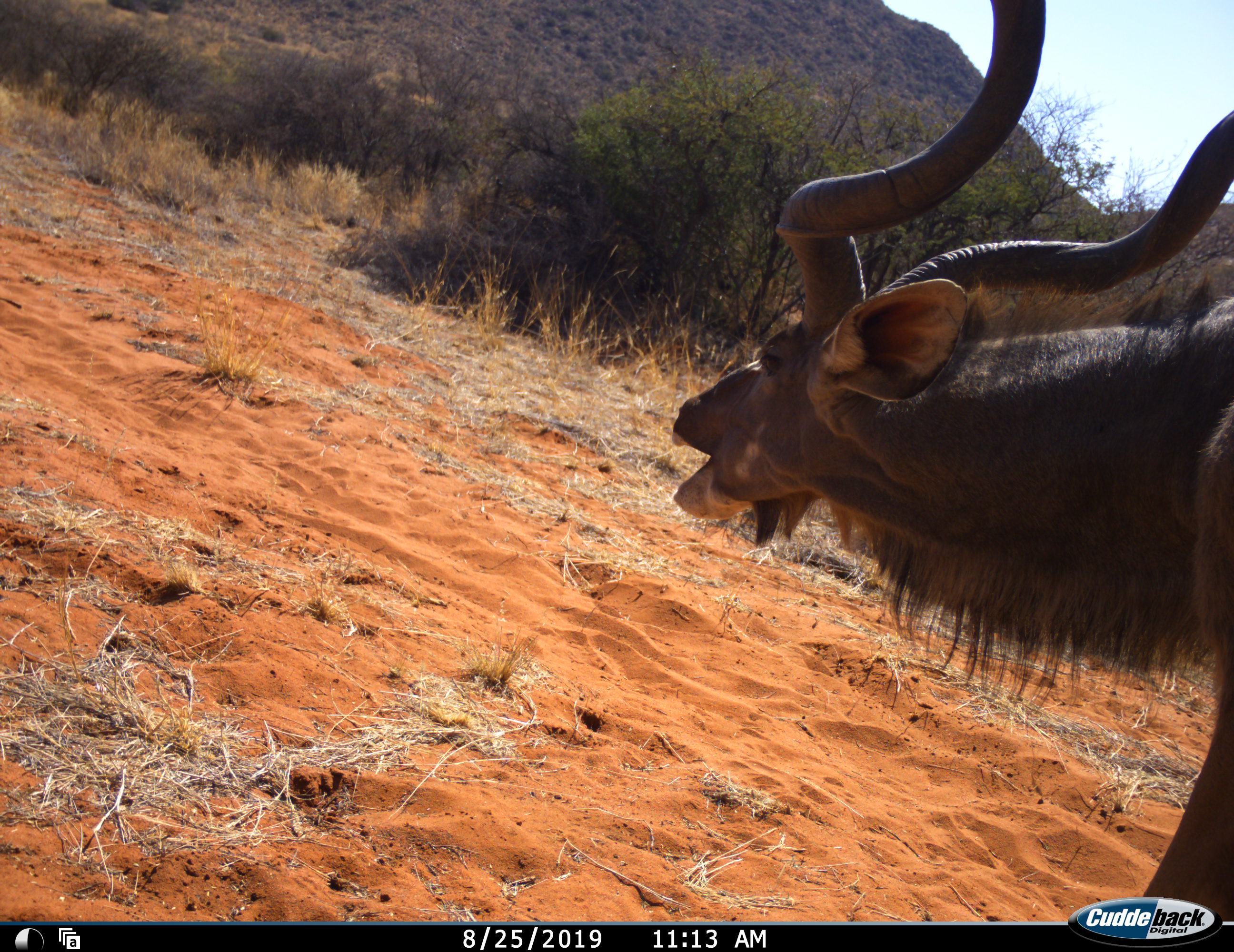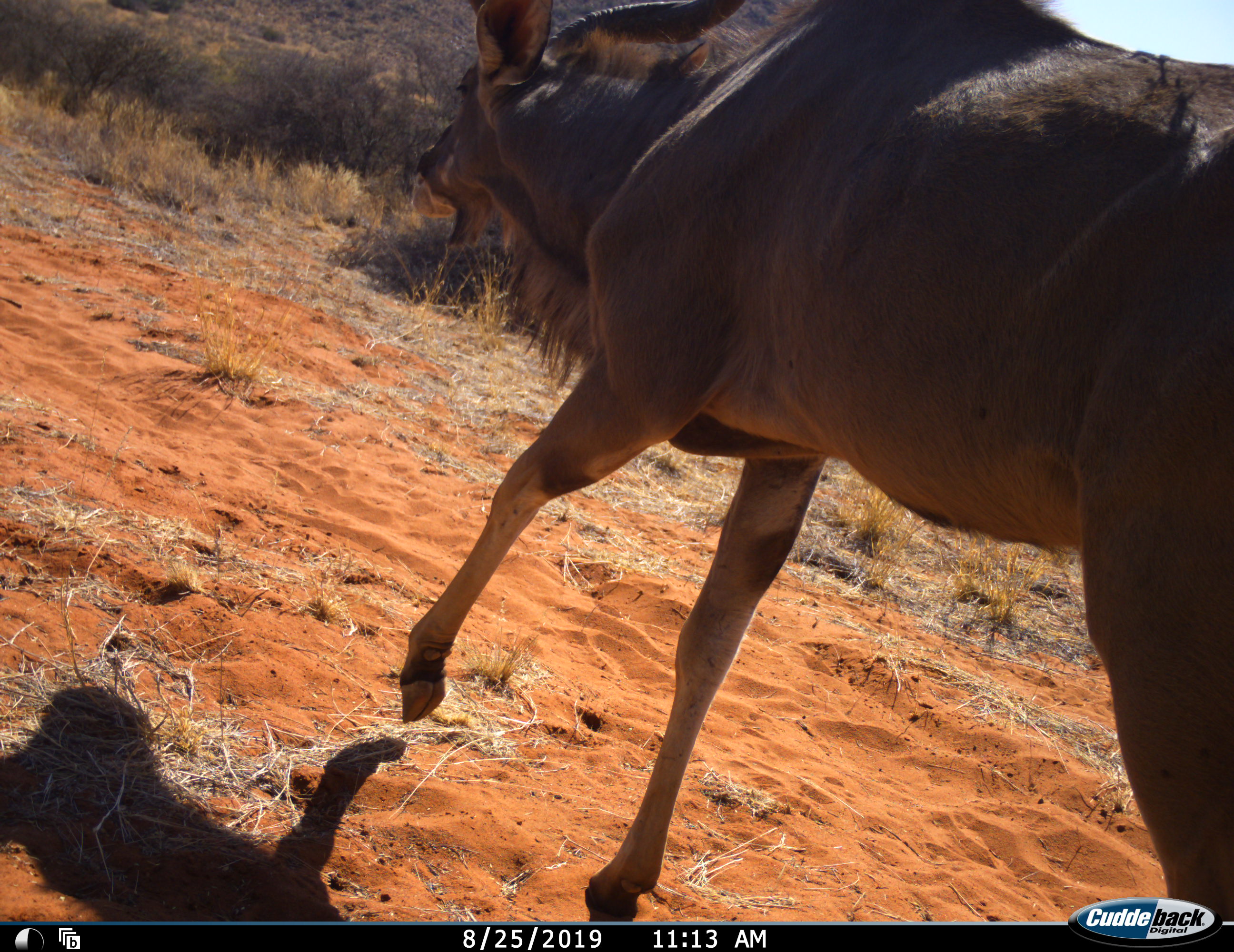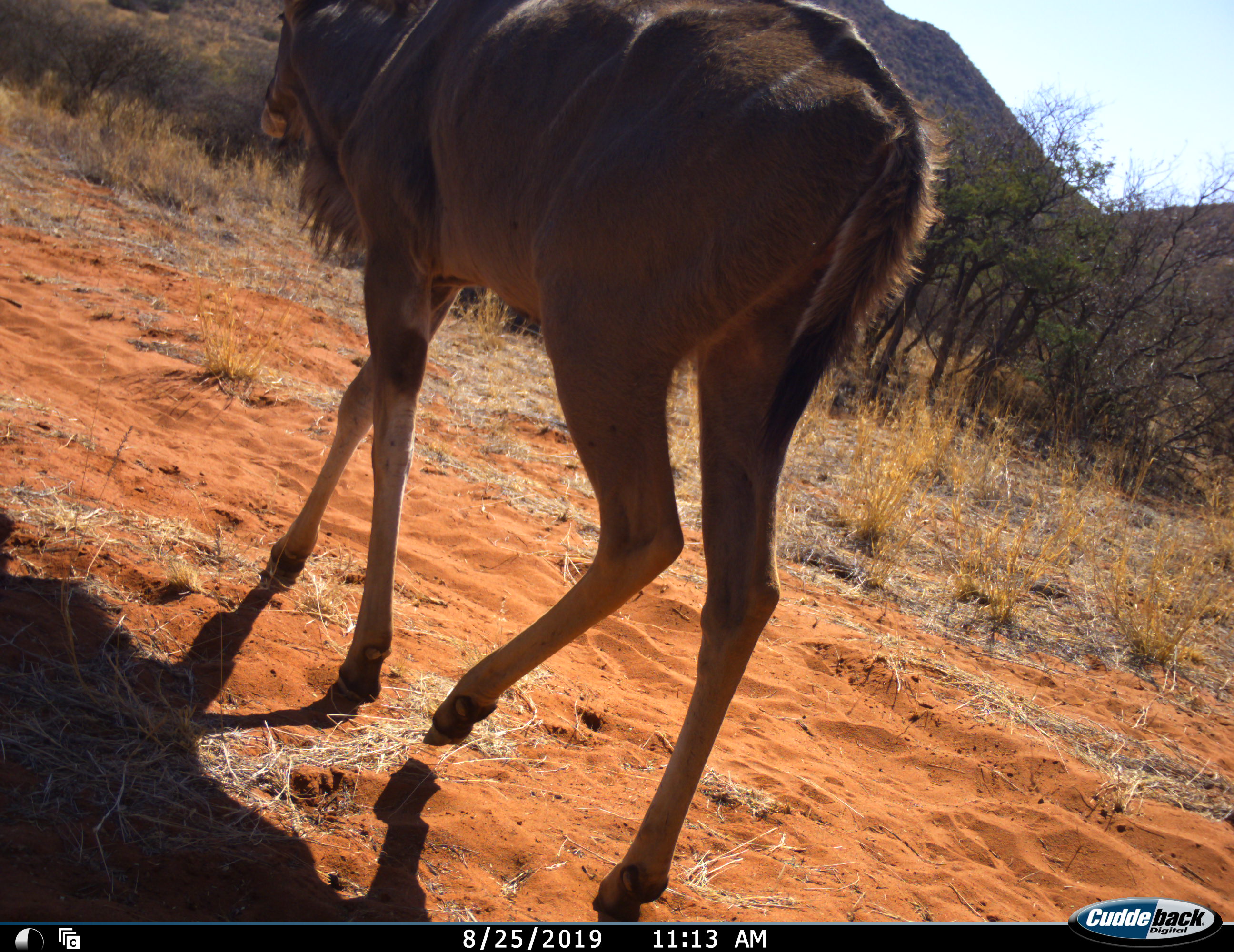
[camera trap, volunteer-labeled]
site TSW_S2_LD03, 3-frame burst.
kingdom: Animalia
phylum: Chordata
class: Mammalia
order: Artiodactyla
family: Bovidae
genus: Tragelaphus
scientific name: Tragelaphus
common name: kudu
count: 1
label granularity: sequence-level